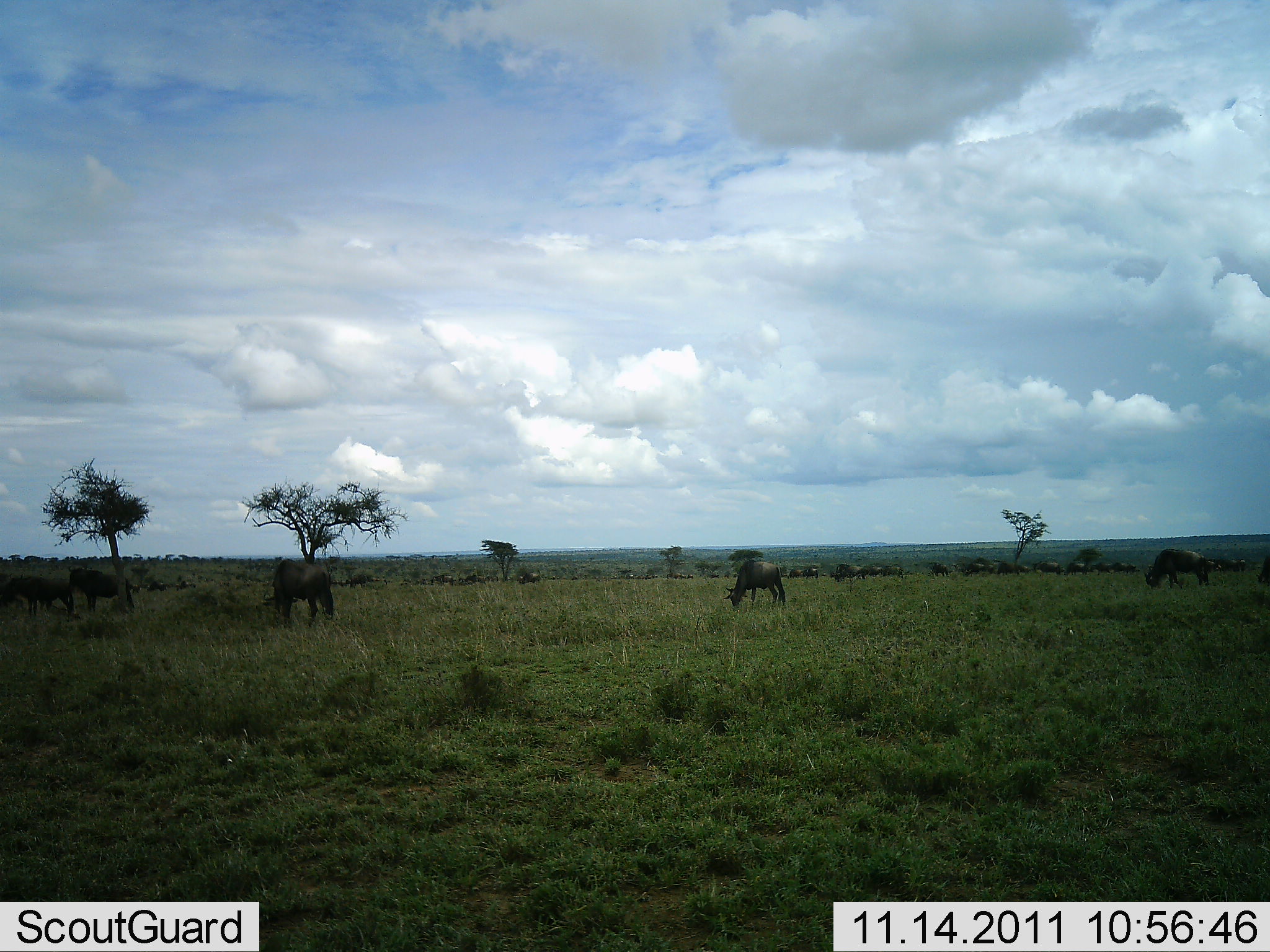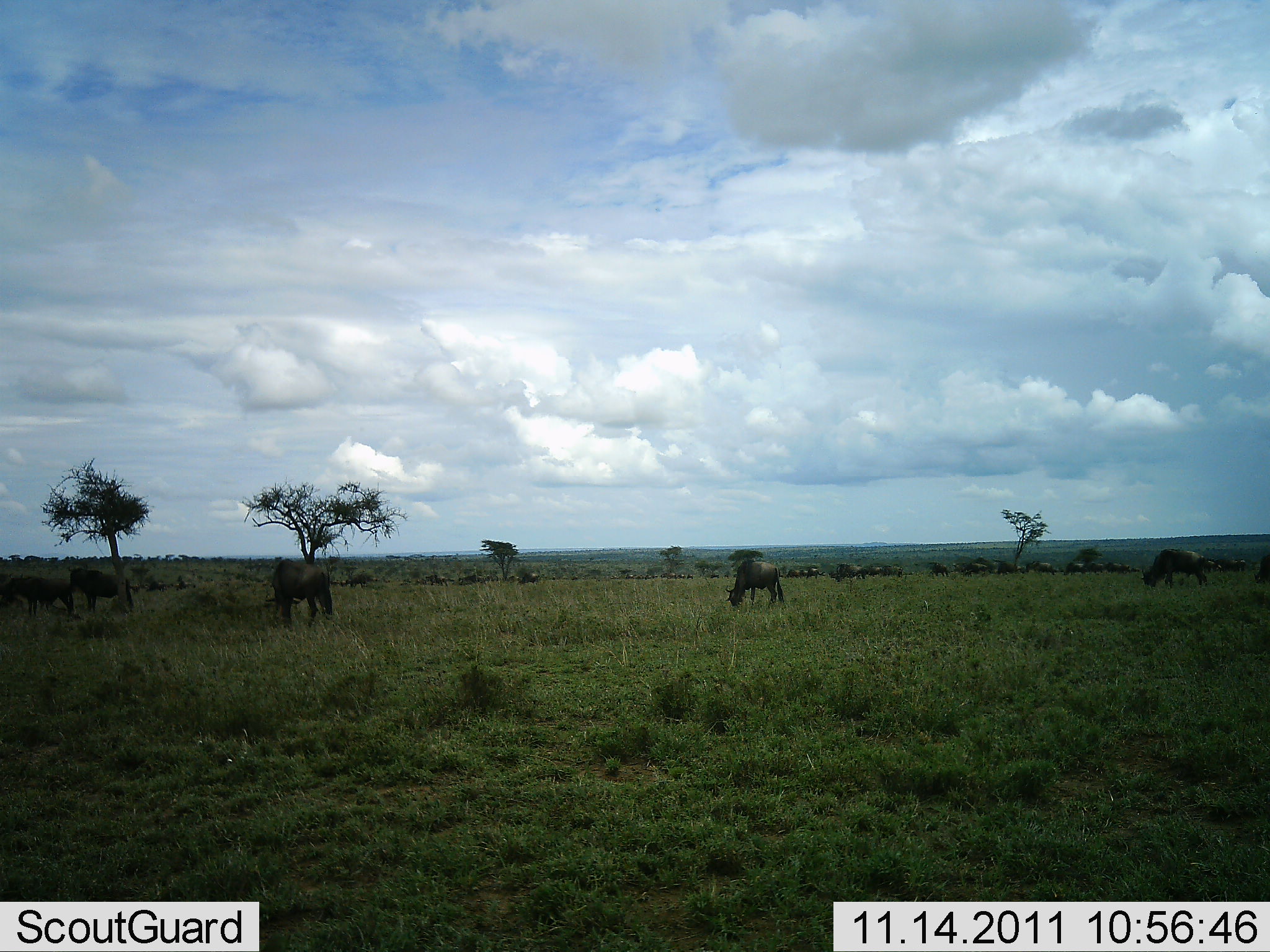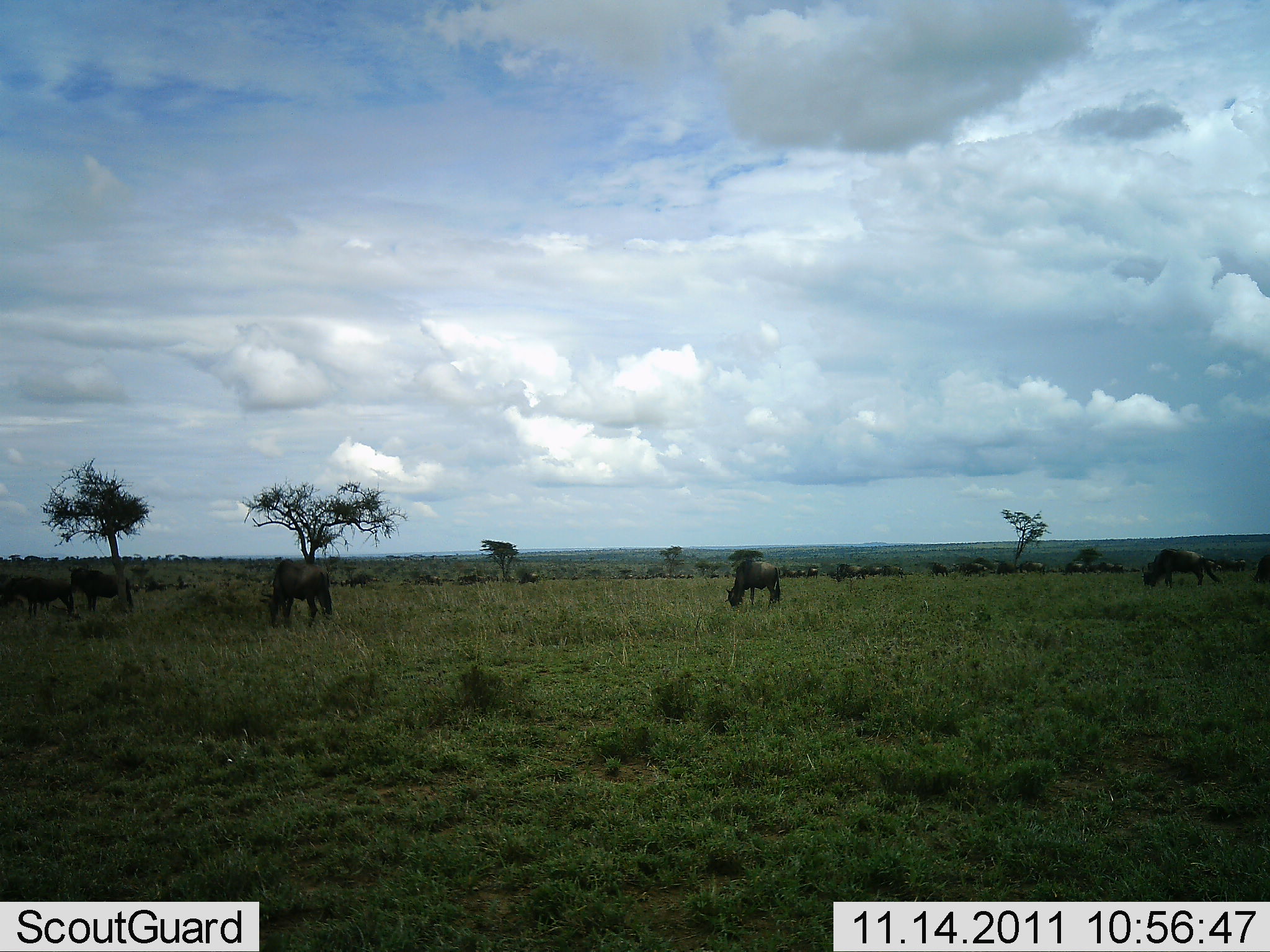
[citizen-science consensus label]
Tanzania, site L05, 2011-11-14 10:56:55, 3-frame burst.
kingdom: Animalia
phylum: Chordata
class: Mammalia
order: Artiodactyla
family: Bovidae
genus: Connochaetes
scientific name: Connochaetes taurinus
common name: blue wildebeest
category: wildebeest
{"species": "wildebeest (blue wildebeest) (Connochaetes taurinus)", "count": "11-50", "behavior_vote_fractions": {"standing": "27%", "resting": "9%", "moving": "27%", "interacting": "0%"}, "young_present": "0%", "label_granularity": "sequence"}